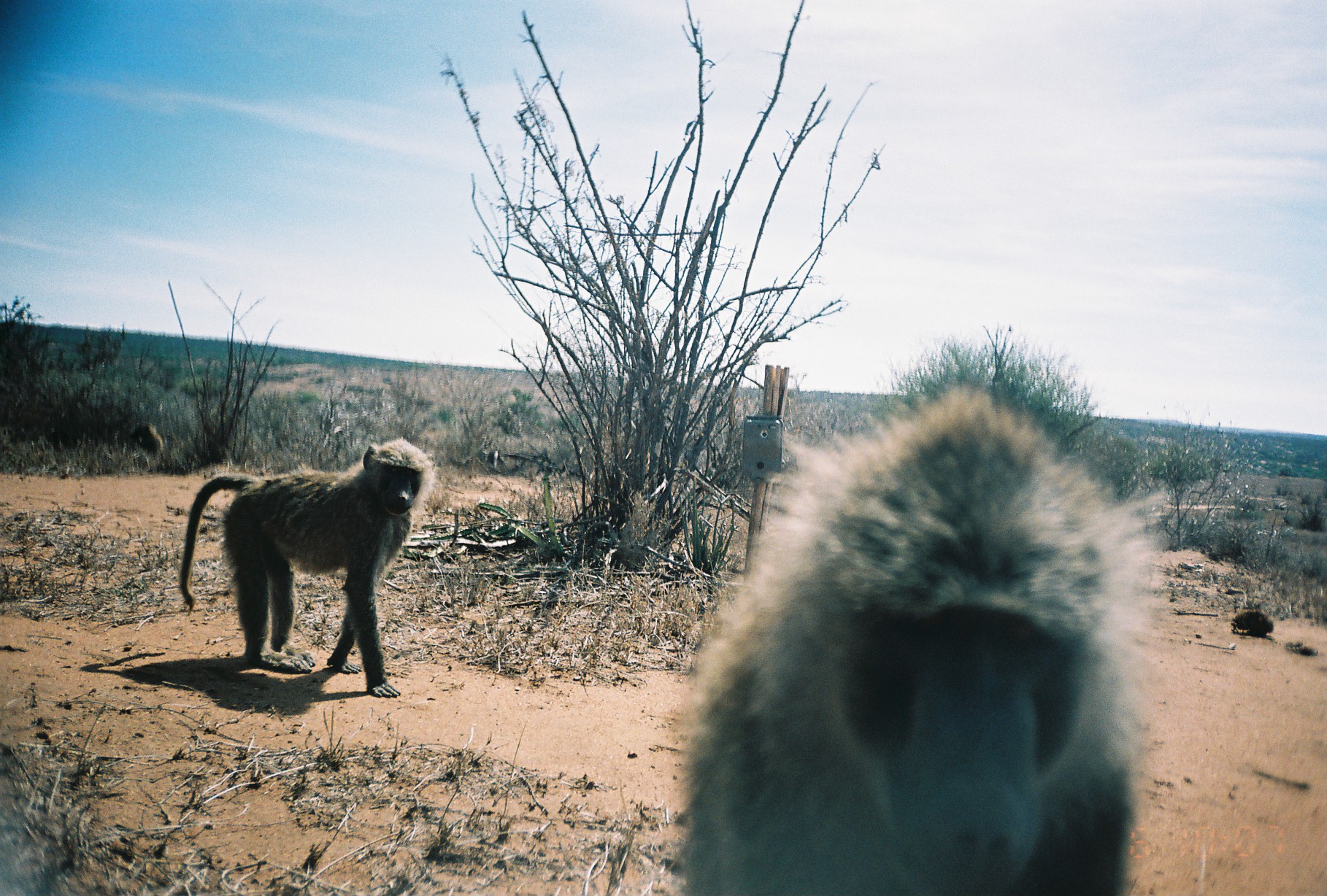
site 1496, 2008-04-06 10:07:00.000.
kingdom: Animalia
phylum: Chordata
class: Mammalia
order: Primates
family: Cercopithecidae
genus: Papio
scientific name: Papio anubis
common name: olive baboon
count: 3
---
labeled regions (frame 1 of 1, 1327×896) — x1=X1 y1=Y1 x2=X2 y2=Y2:
papio anubis: x1=675 y1=382 x2=1170 y2=894; x1=178 y1=434 x2=437 y2=698